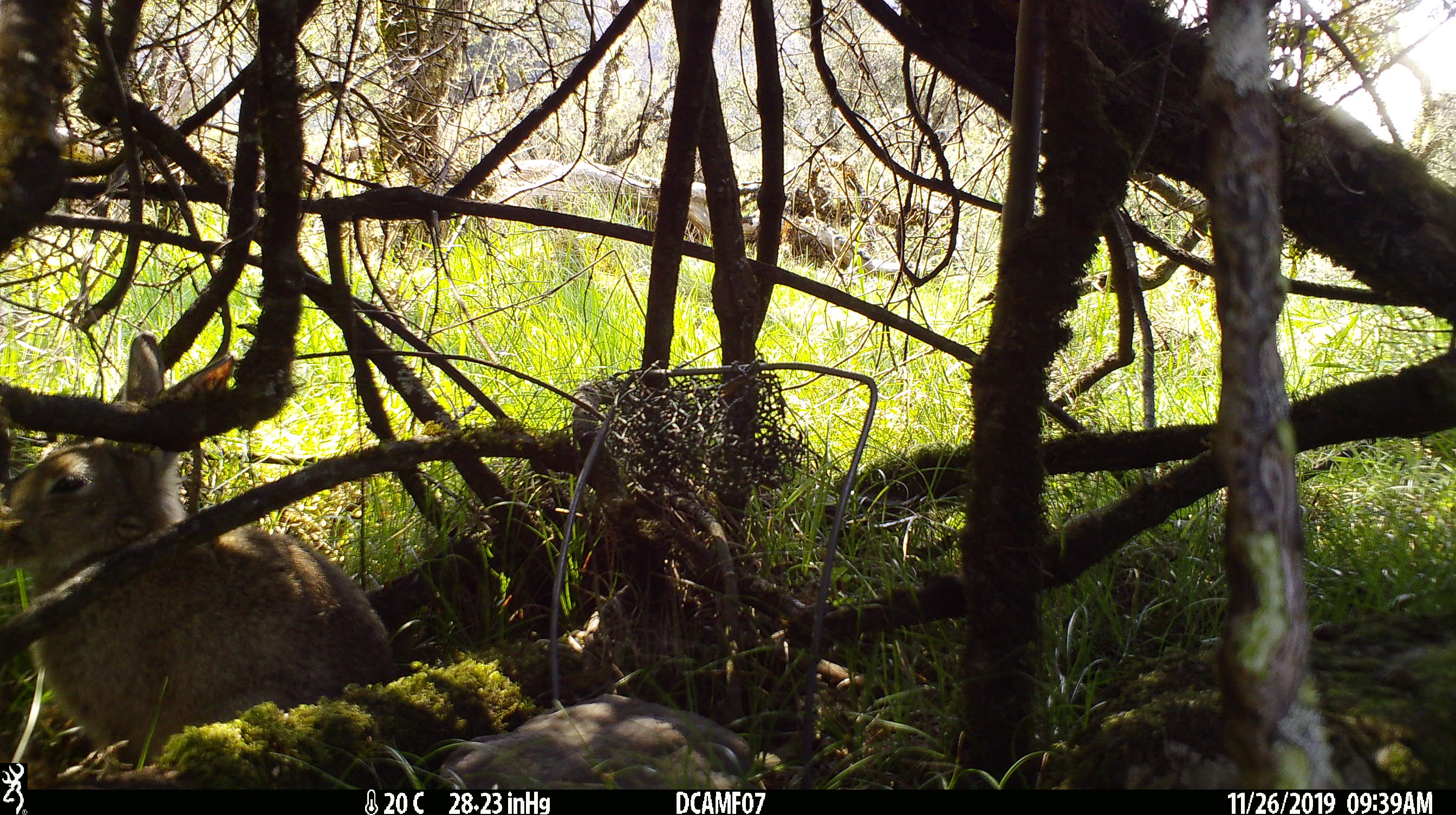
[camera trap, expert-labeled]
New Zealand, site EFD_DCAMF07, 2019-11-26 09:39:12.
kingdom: Animalia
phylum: Chordata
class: Mammalia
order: Lagomorpha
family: Leporidae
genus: Oryctolagus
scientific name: Oryctolagus cuniculus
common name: european rabbit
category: rabbit